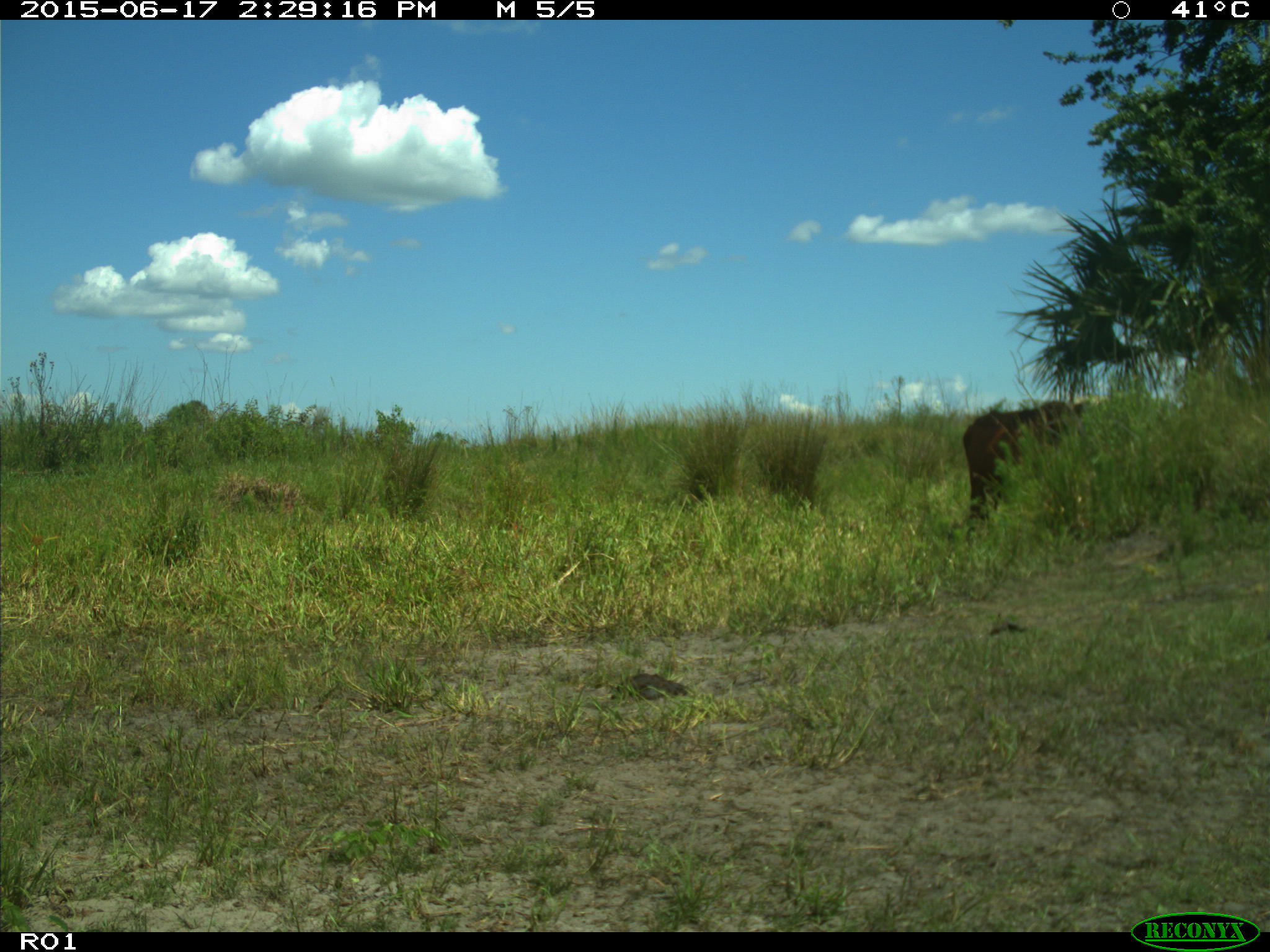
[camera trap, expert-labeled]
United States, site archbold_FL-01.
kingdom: Animalia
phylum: Chordata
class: Mammalia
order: Artiodactyla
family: Bovidae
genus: Bos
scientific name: Bos taurus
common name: domestic cow